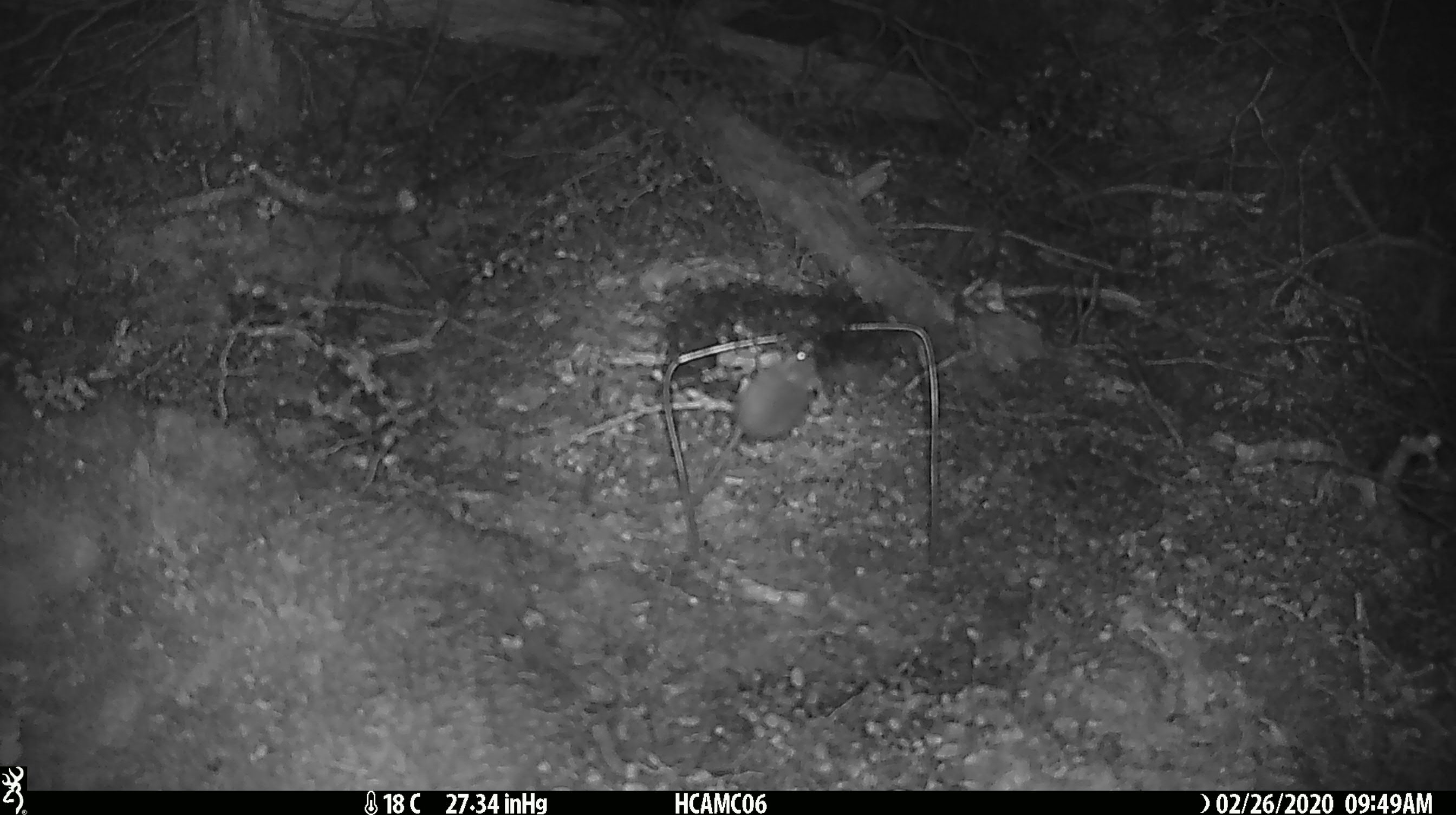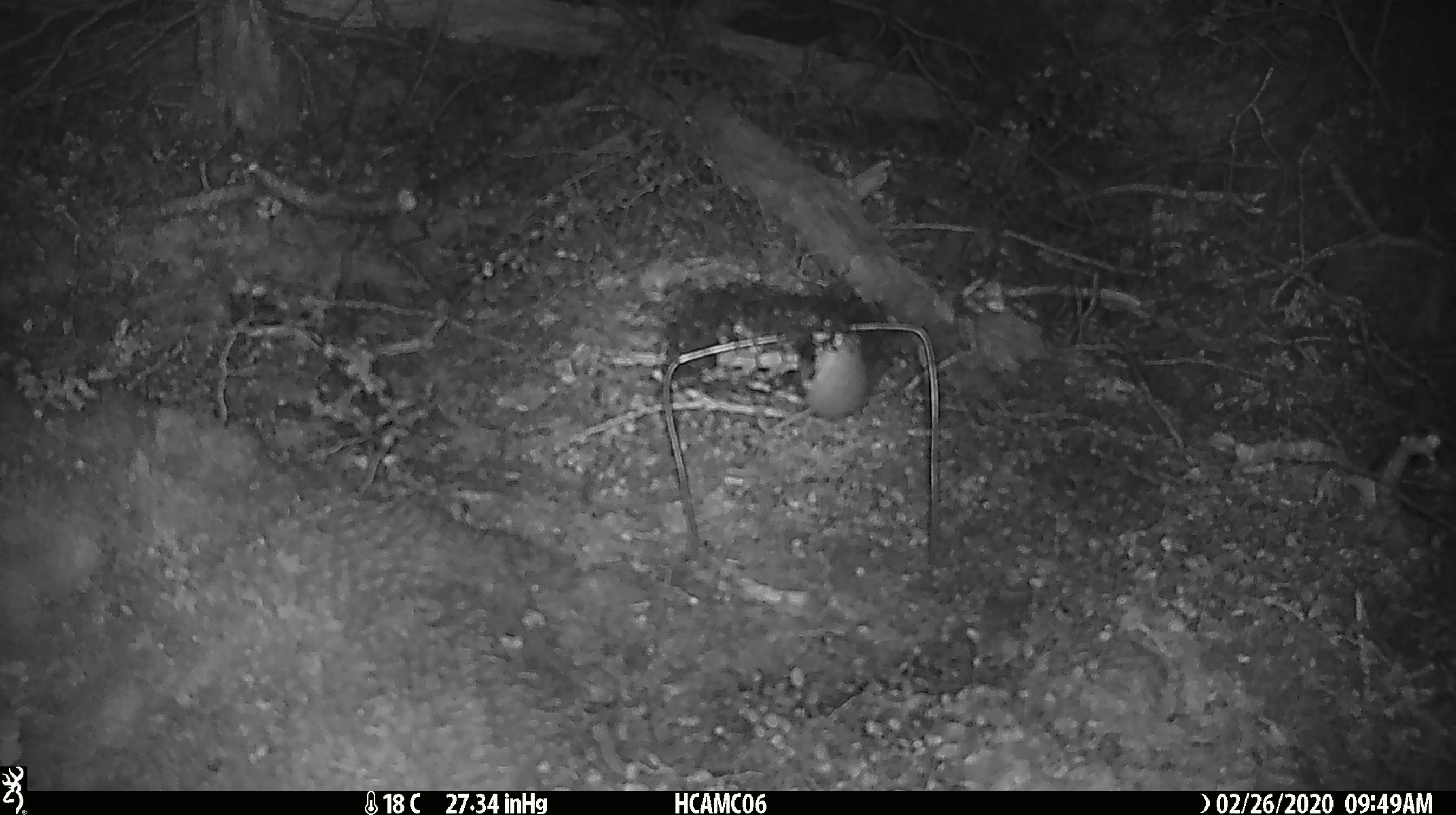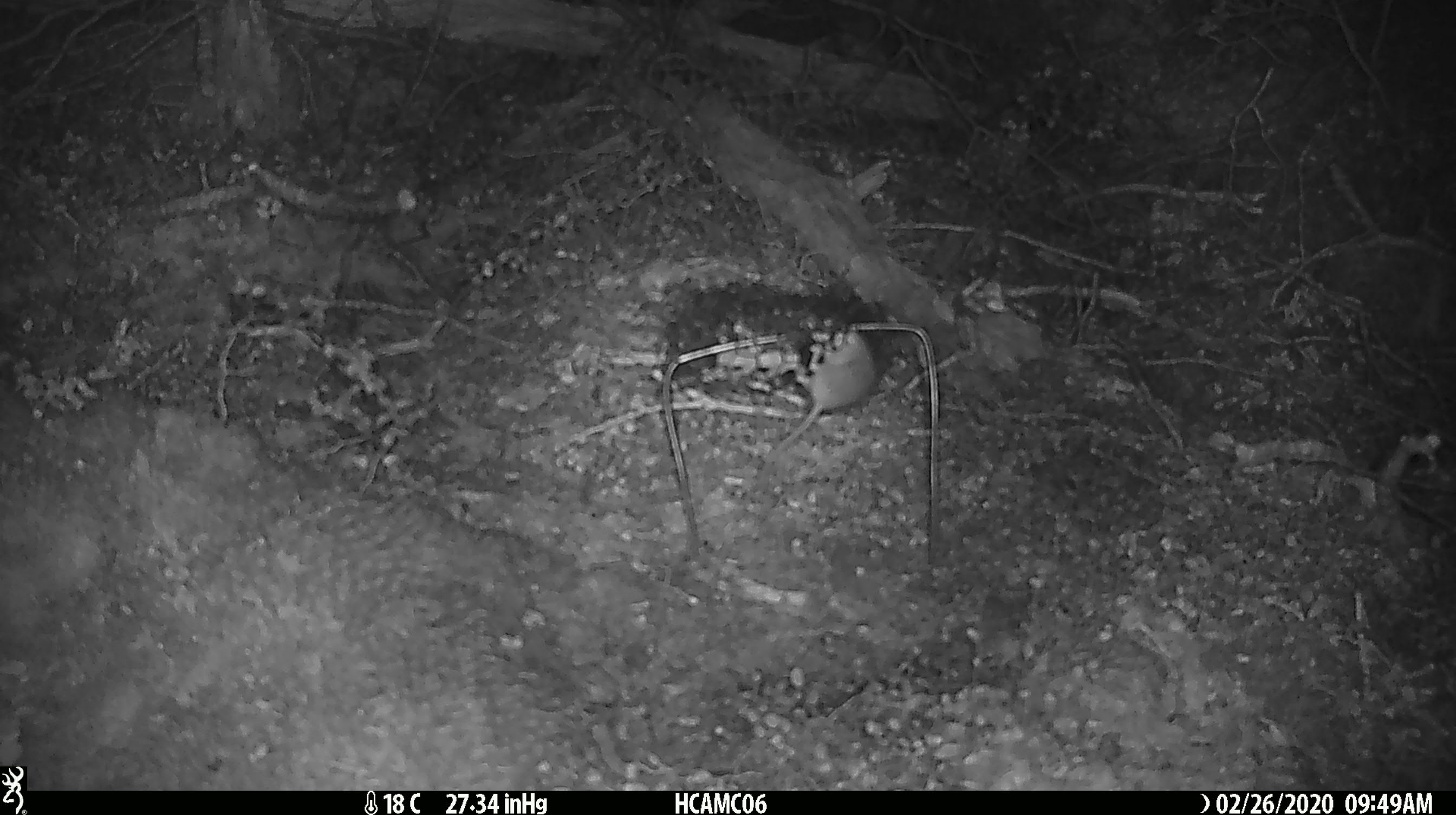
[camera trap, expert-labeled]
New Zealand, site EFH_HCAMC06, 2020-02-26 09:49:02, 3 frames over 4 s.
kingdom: Animalia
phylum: Chordata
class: Mammalia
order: Rodentia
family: Muridae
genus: Mus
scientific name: Mus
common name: mouse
Mouse (Mus).